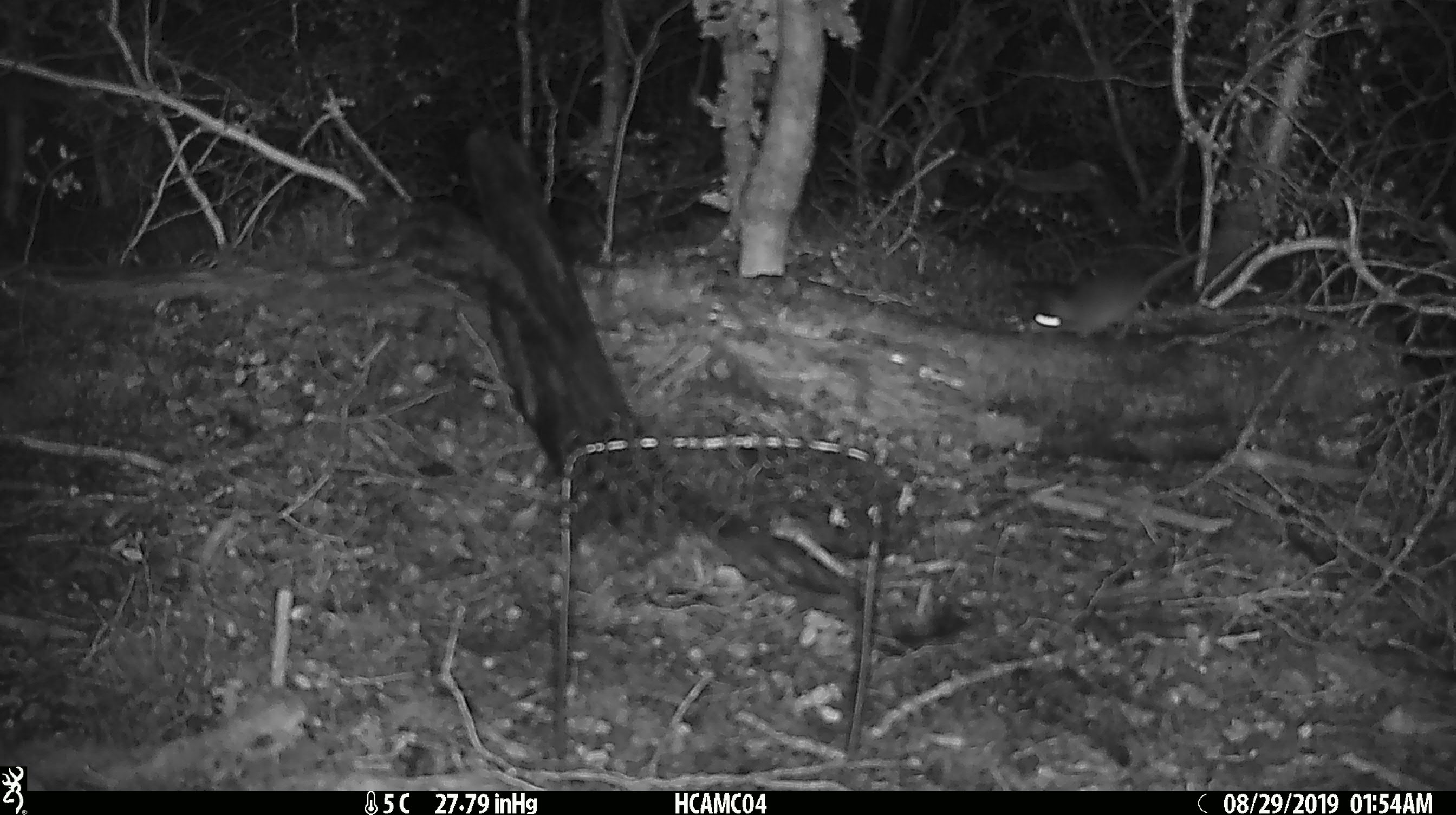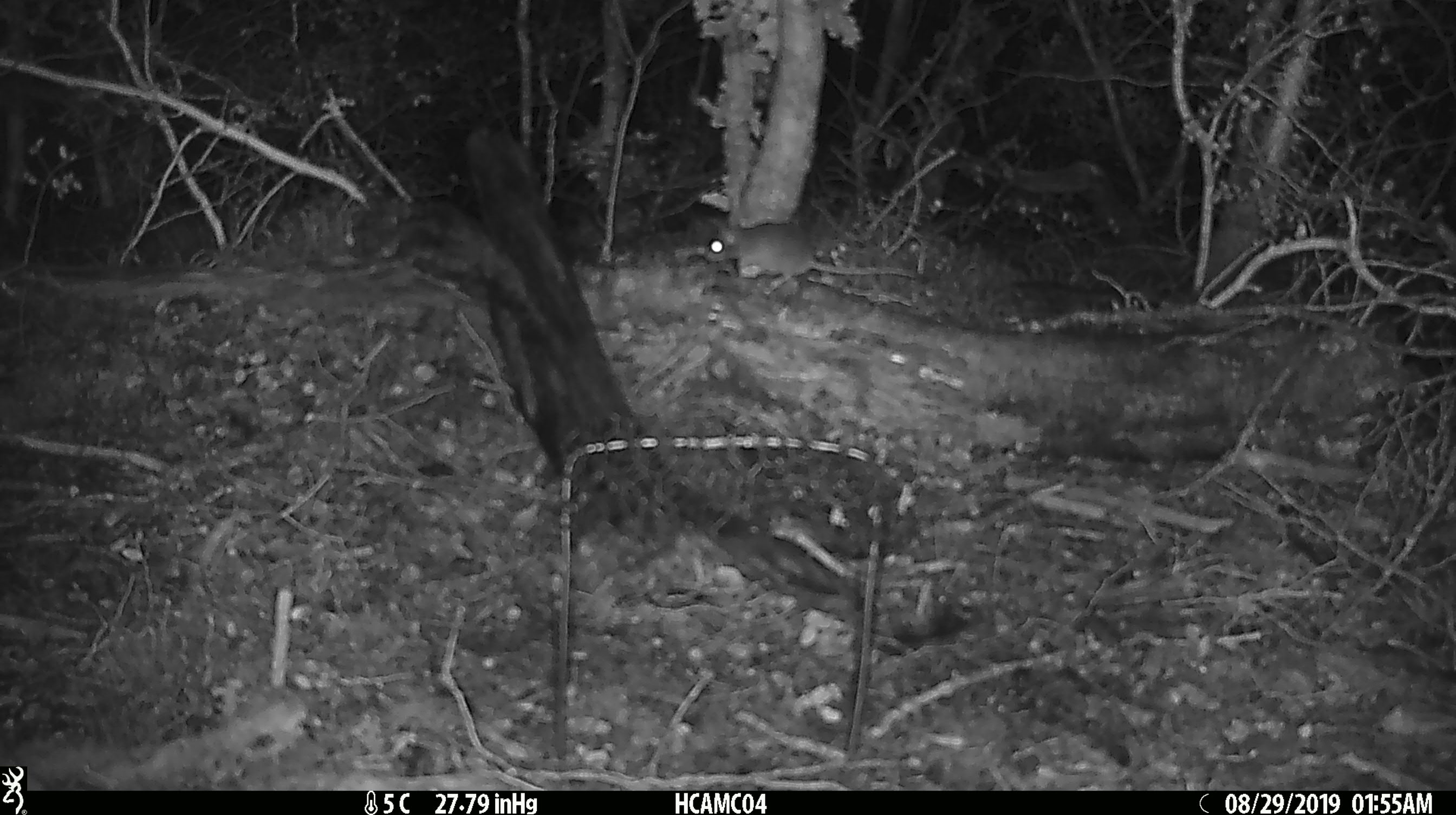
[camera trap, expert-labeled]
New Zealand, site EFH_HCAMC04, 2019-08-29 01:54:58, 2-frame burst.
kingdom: Animalia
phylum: Chordata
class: Mammalia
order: Rodentia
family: Muridae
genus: Mus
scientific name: Mus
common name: mouse